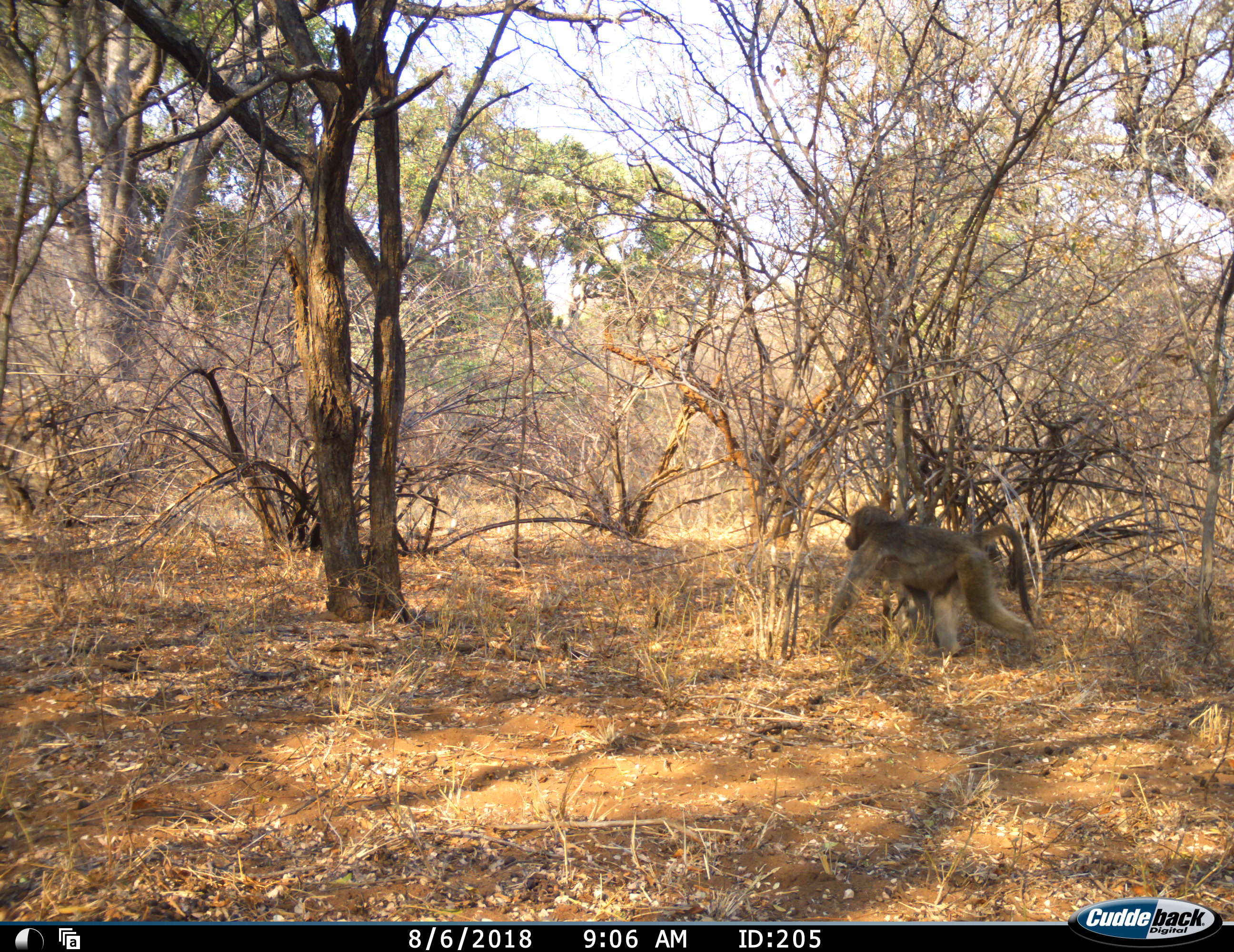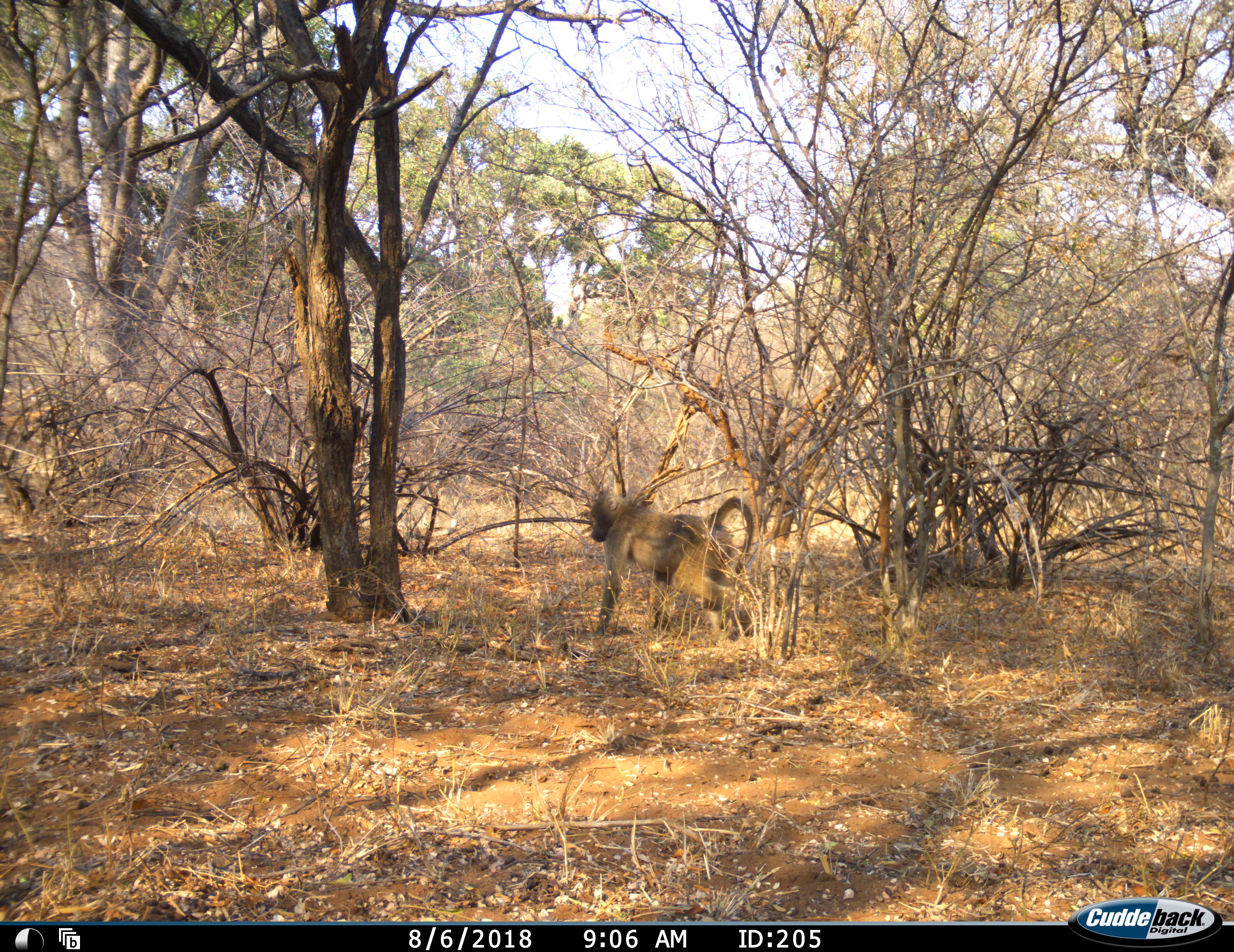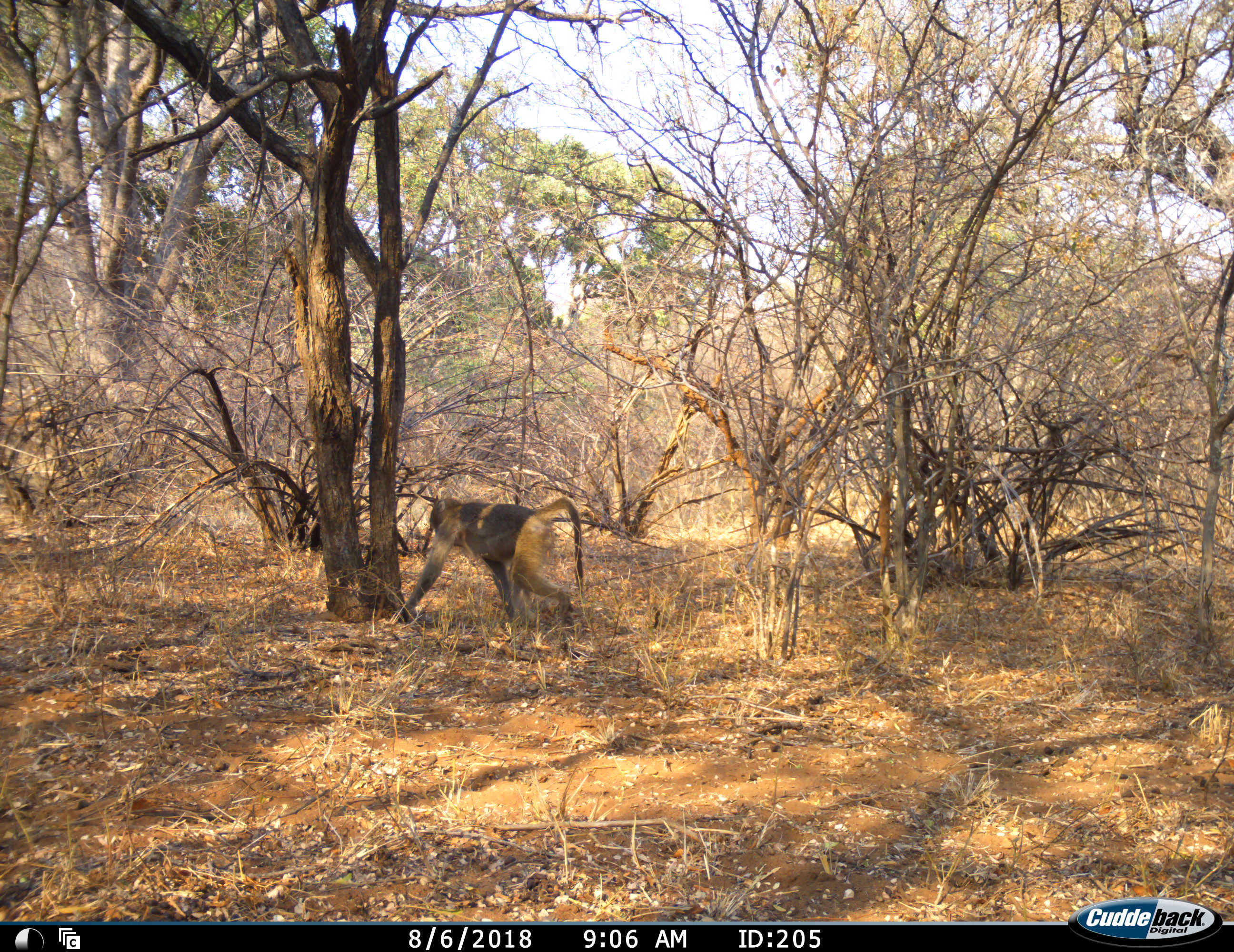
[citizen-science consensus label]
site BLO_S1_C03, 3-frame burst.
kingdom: Animalia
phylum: Chordata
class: Mammalia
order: Primates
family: Cercopithecidae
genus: Papio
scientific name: Papio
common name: baboon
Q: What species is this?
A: Baboon (Papio).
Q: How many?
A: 1.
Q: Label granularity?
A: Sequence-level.